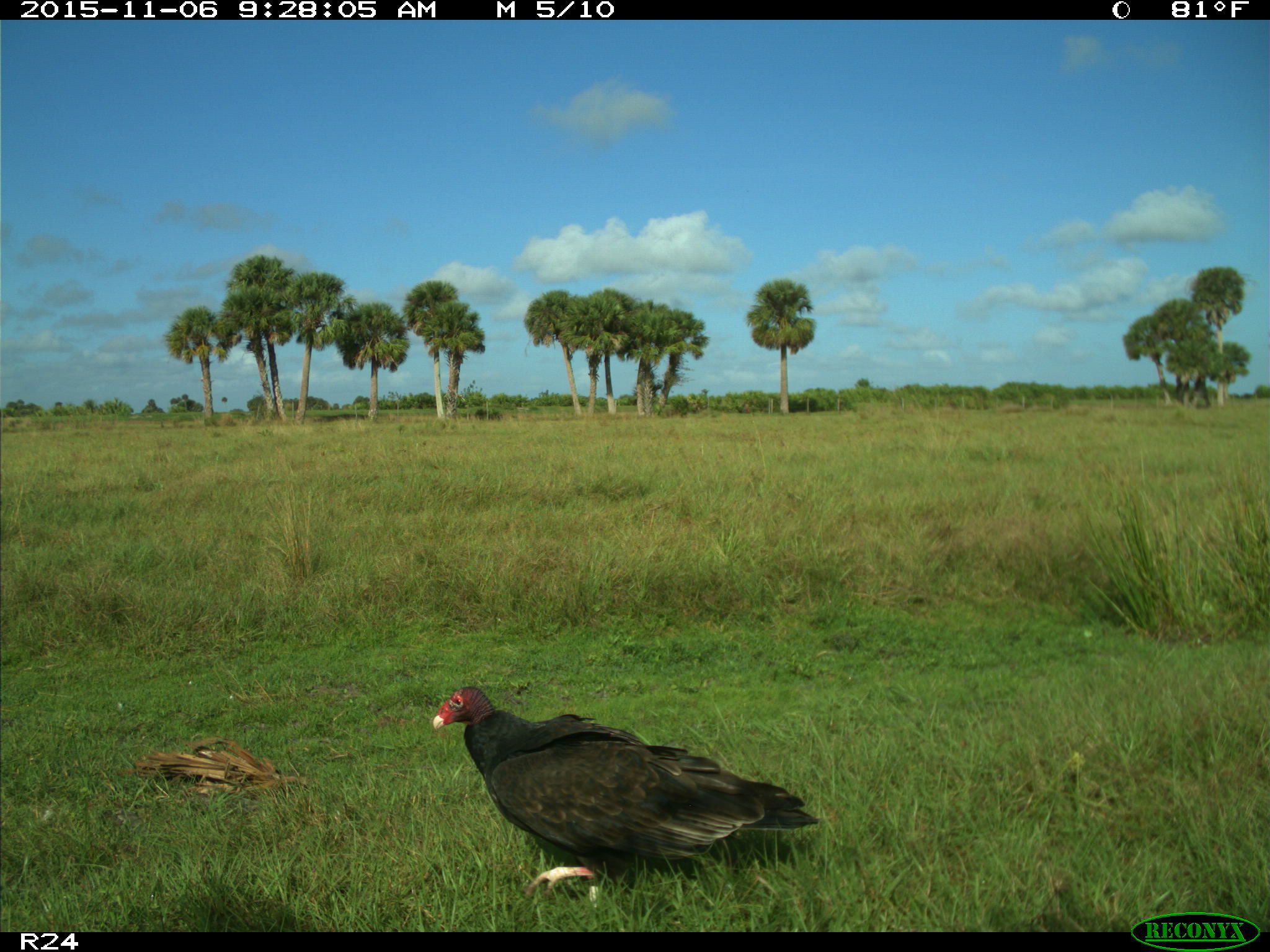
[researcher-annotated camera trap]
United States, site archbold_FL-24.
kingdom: Animalia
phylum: Chordata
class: Aves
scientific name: Aves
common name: birds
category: unidentified bird